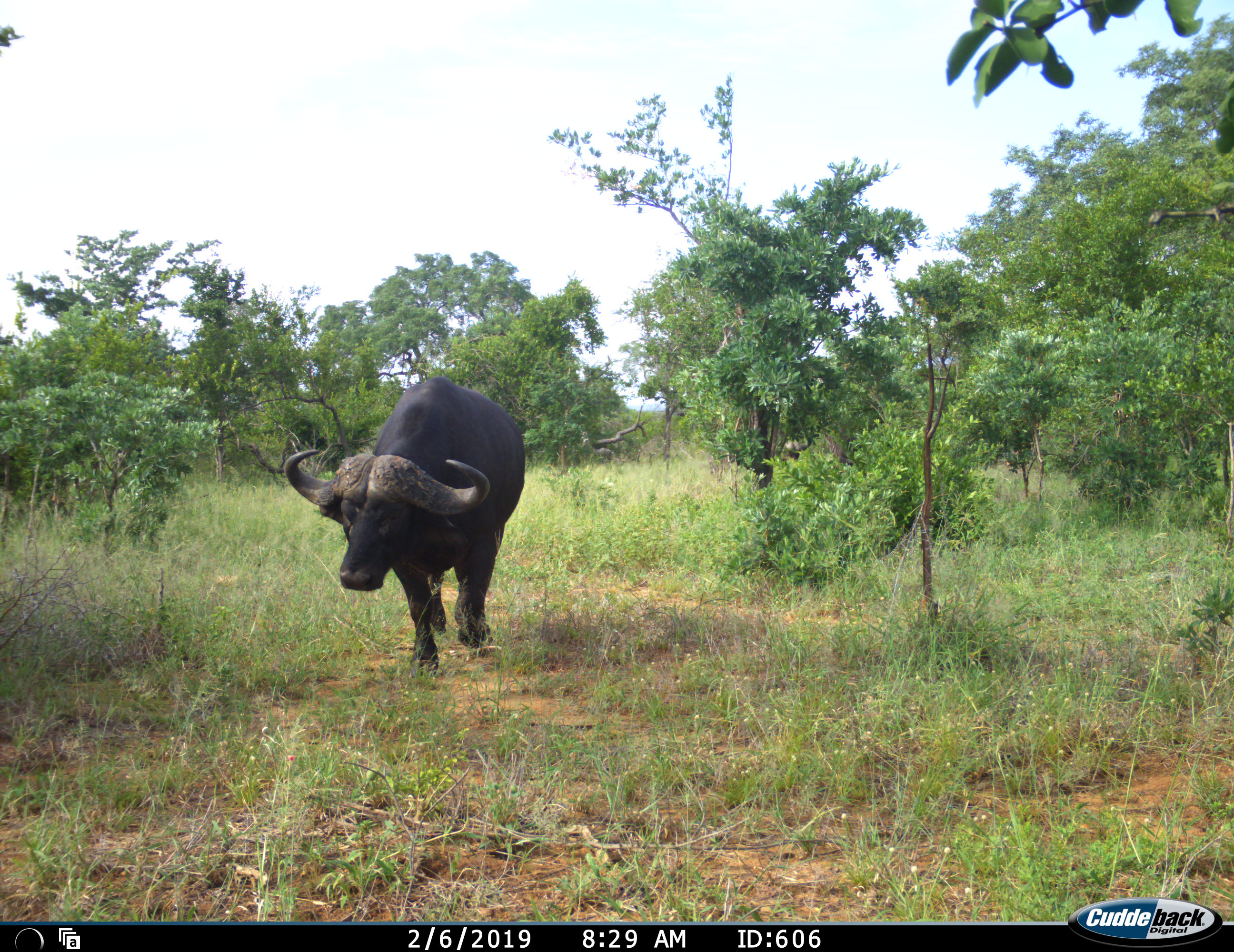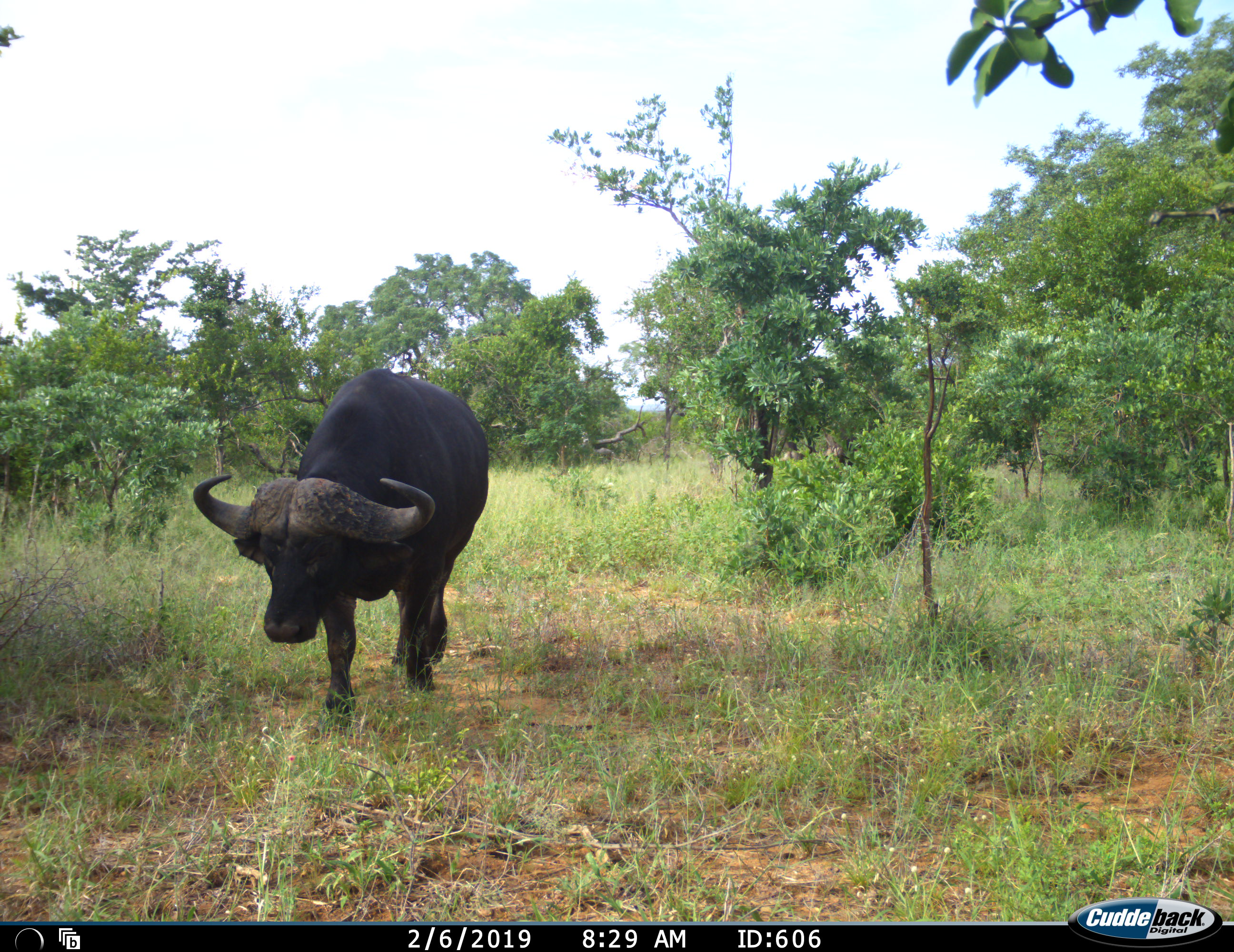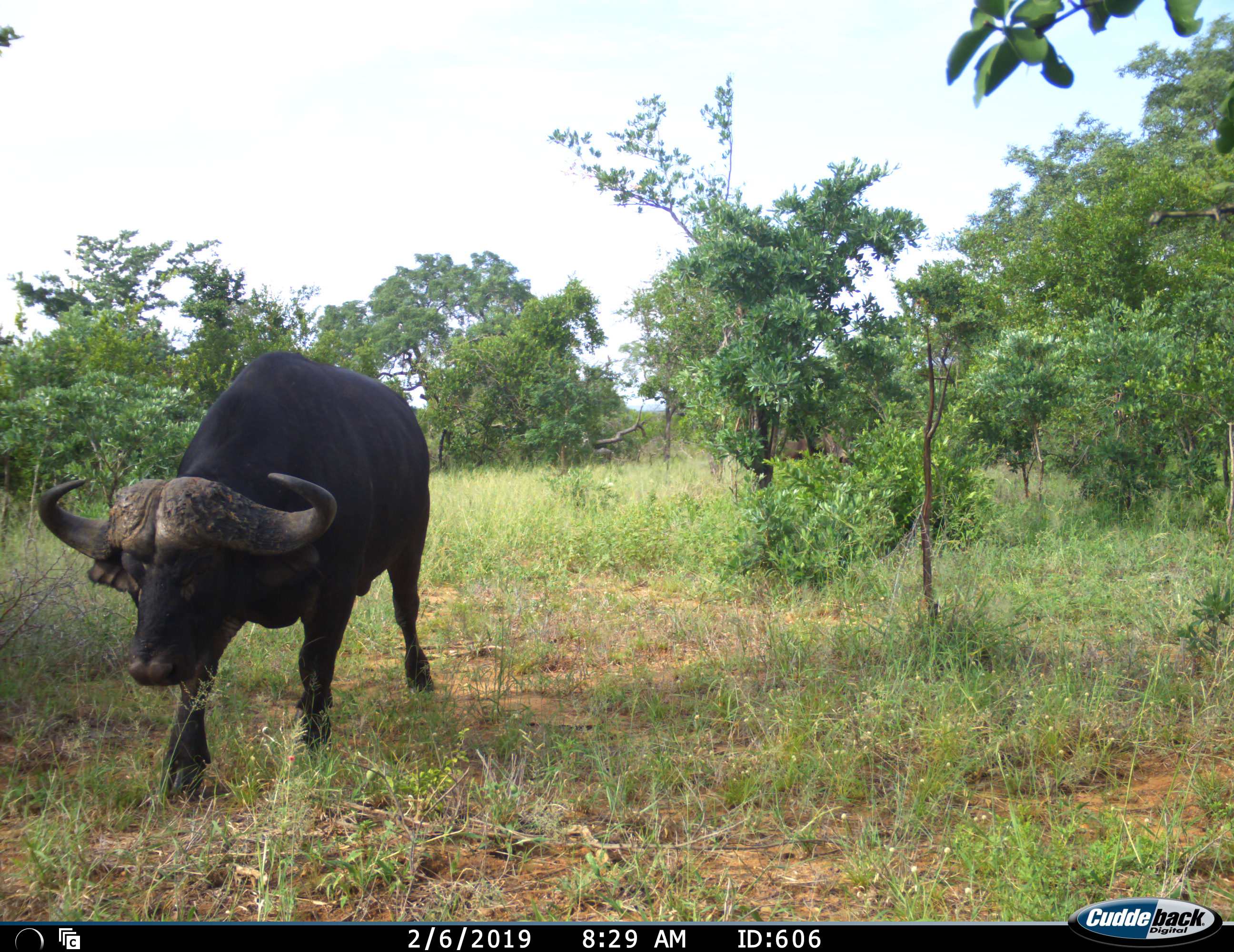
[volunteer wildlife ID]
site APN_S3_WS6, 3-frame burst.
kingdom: Animalia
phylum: Chordata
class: Mammalia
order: Artiodactyla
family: Bovidae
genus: Syncerus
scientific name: Syncerus caffer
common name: african buffalo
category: buffalo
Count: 2.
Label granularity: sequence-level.